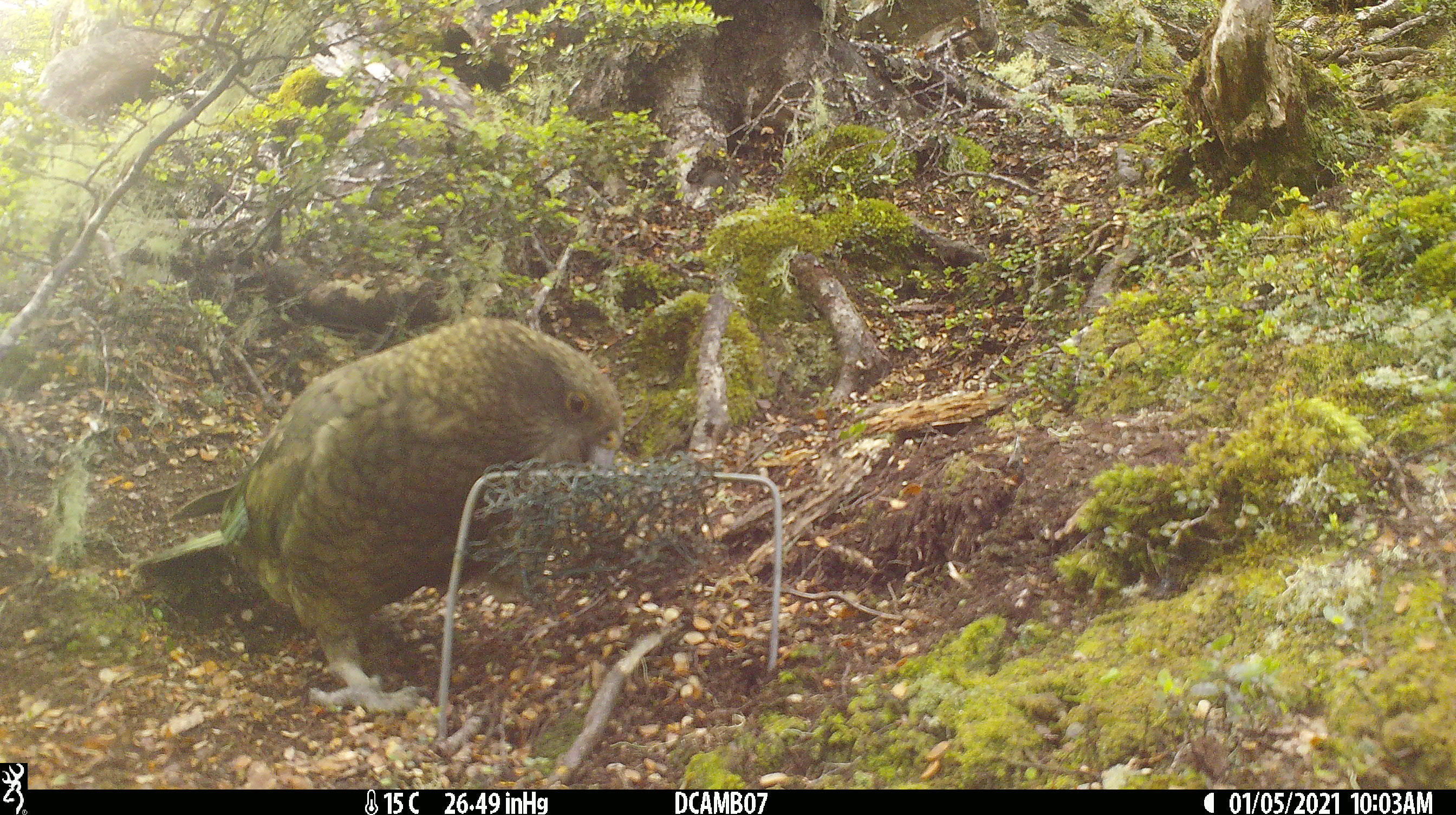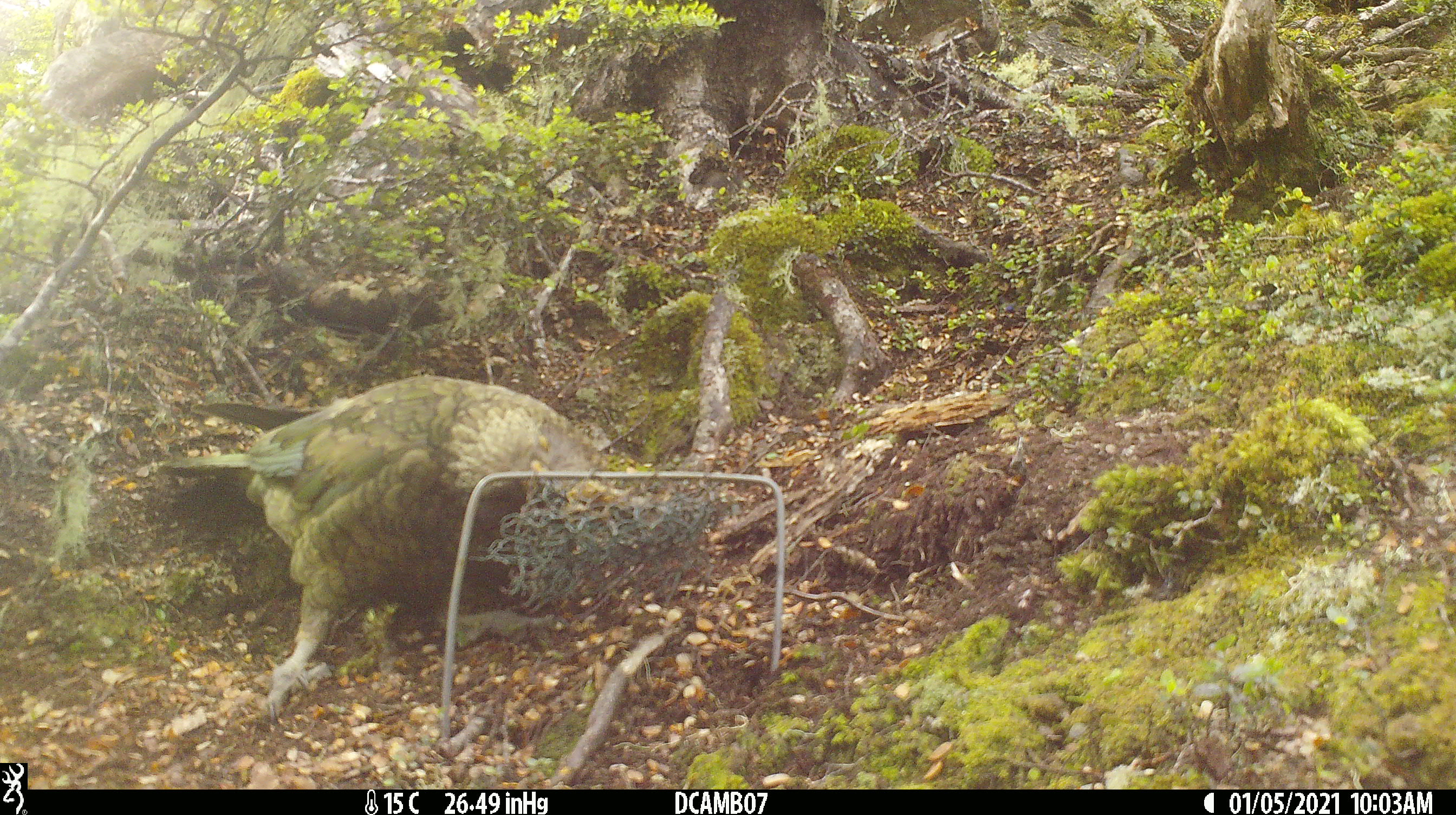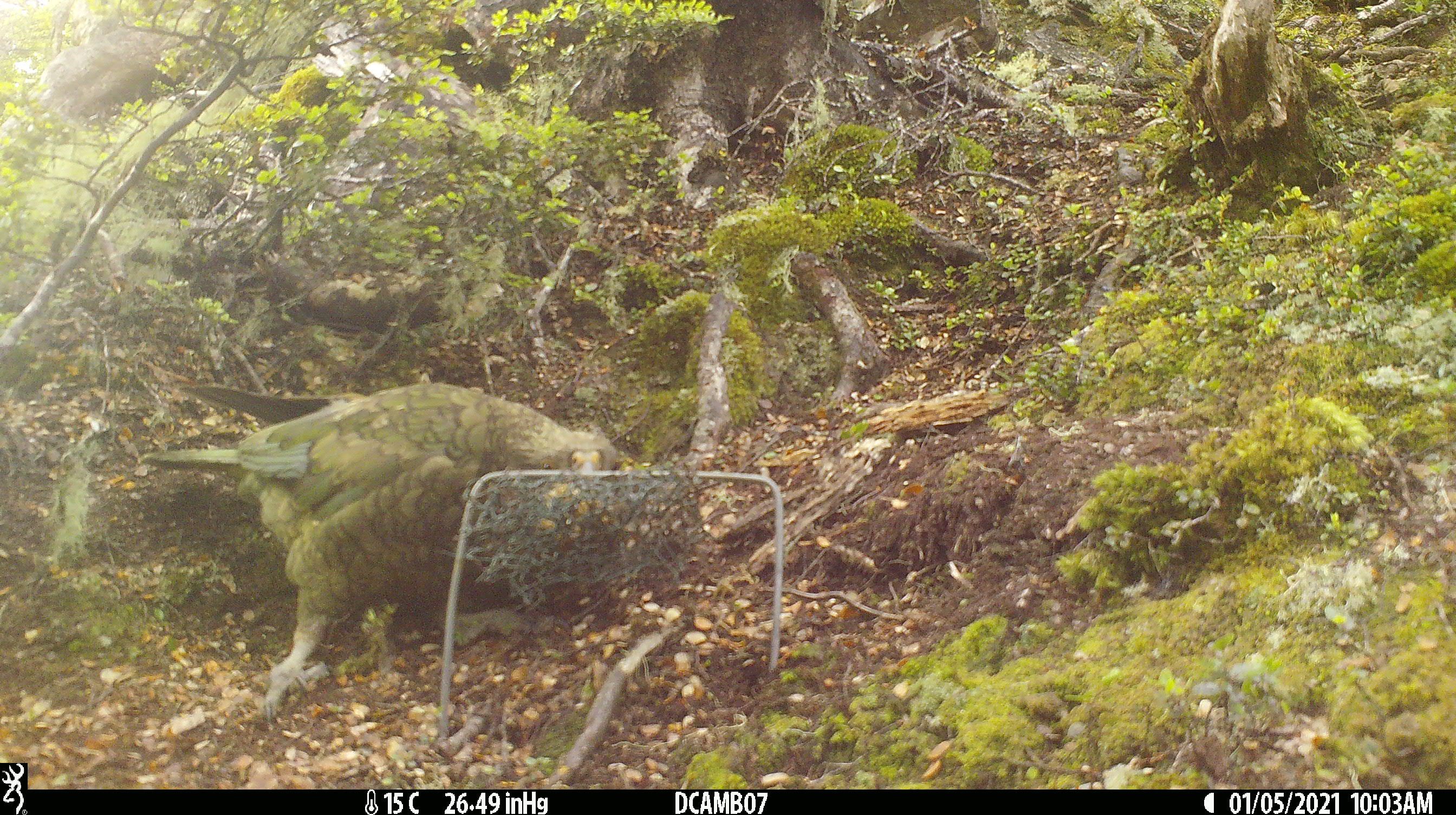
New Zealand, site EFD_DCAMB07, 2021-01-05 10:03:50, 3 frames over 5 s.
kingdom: Animalia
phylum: Chordata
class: Aves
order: Psittaciformes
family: Strigopidae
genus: Nestor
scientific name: Nestor notabilis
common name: kea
Kea (Nestor notabilis).